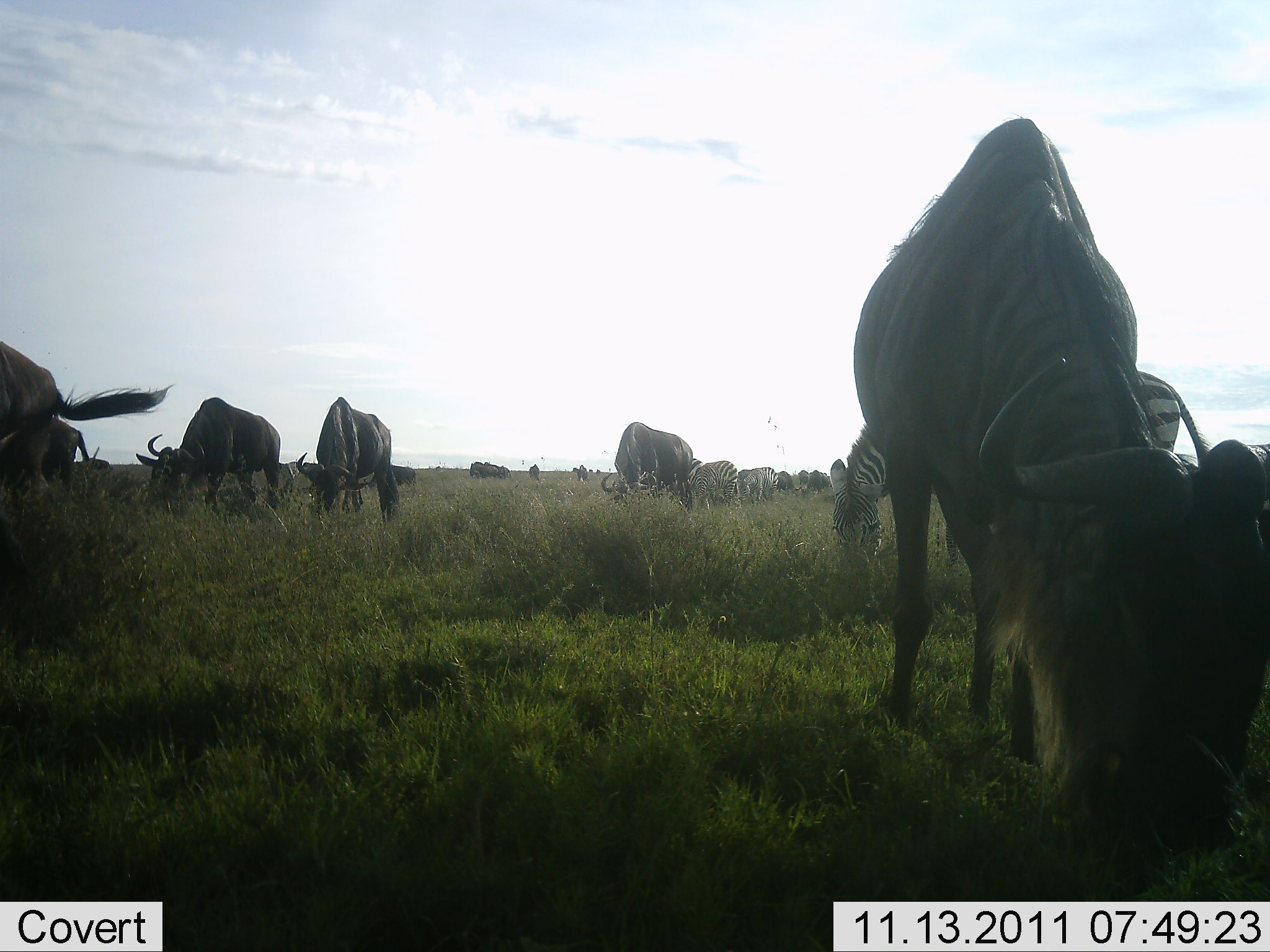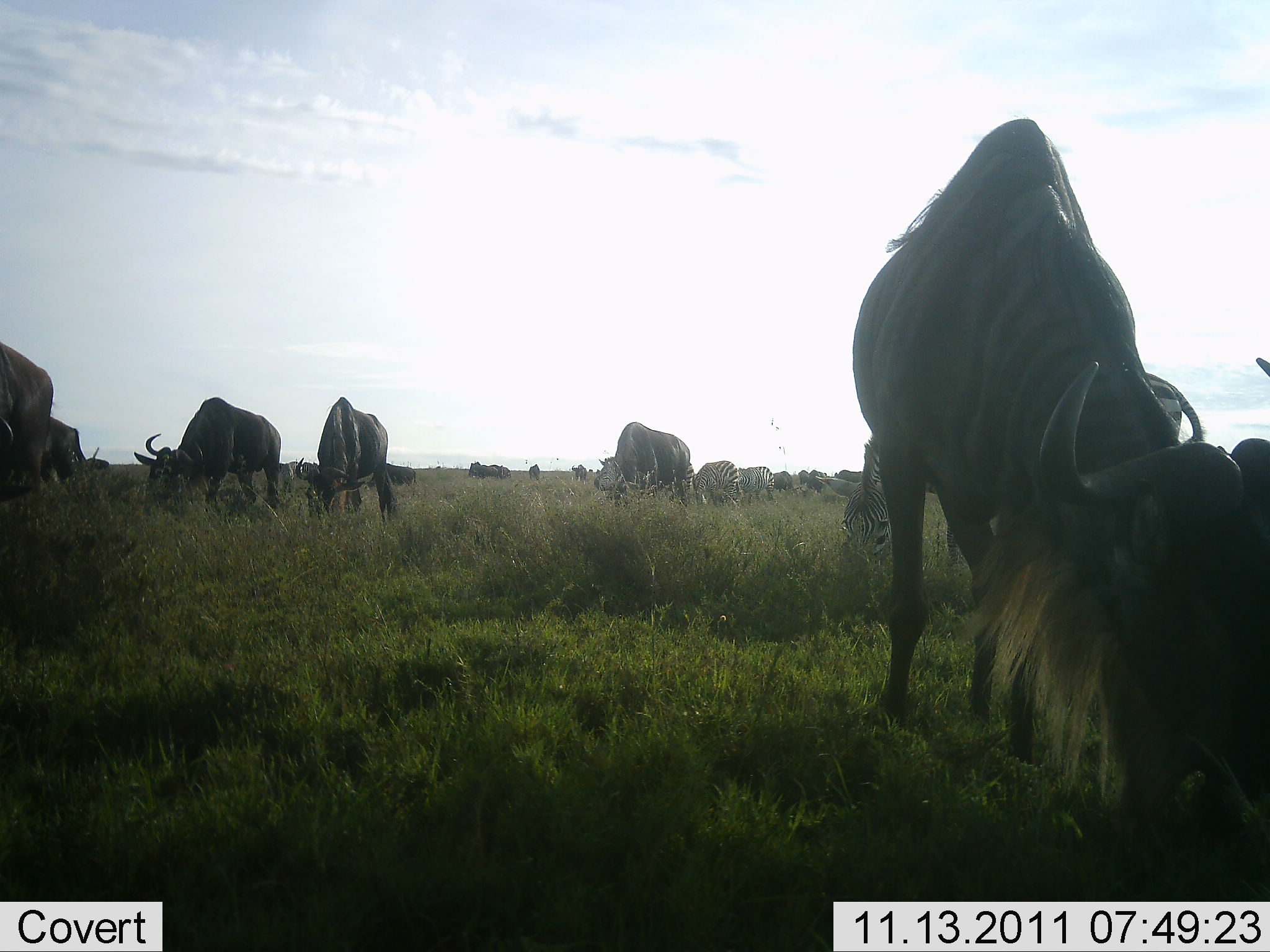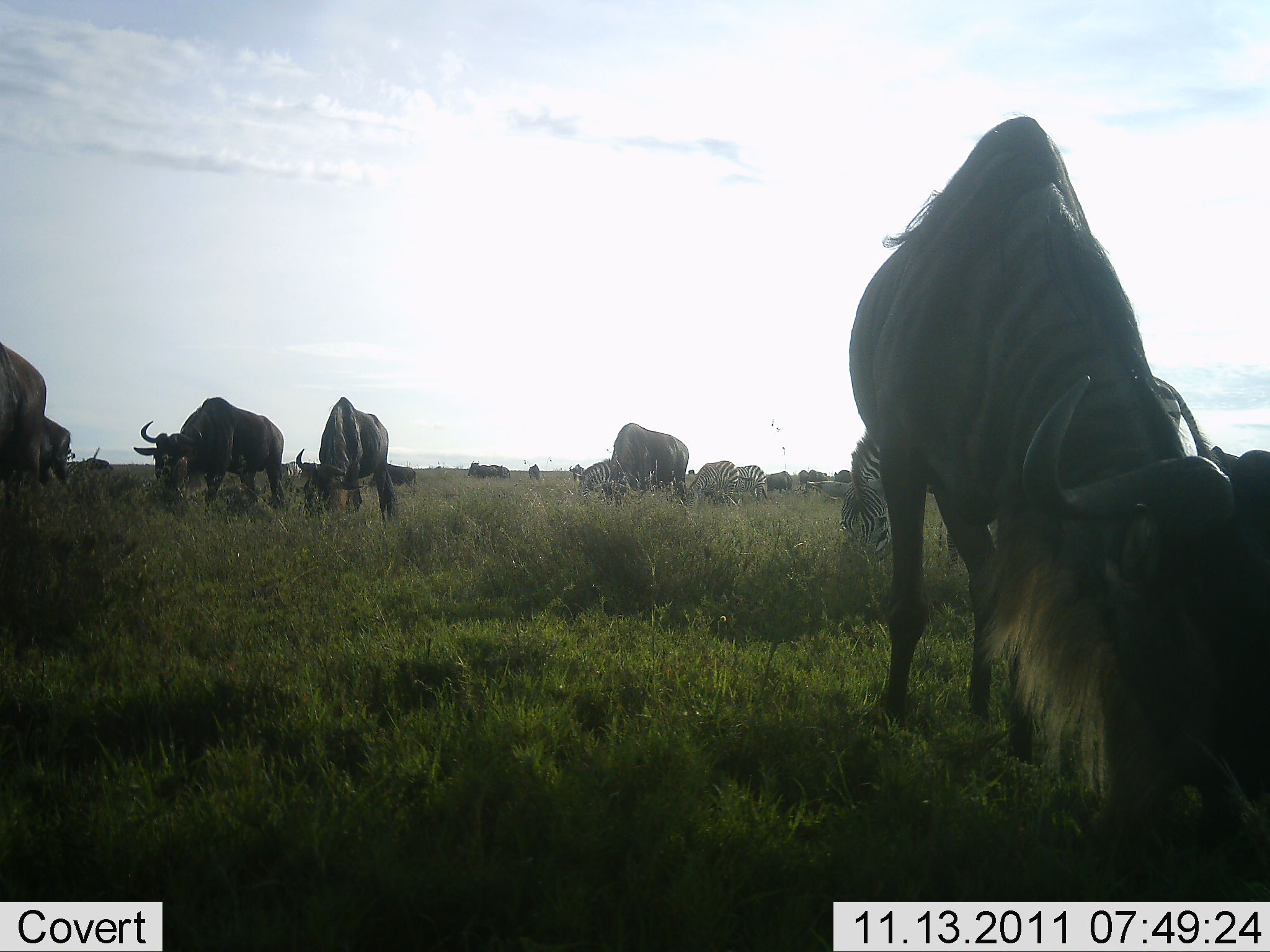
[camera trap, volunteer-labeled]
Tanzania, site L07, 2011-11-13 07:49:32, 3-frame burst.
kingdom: Animalia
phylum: Chordata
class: Mammalia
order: Artiodactyla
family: Bovidae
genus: Connochaetes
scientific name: Connochaetes taurinus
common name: blue wildebeest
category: wildebeest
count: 7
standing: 33%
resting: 0%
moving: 7%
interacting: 0%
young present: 0%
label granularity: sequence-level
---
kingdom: Animalia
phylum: Chordata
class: Mammalia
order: Perissodactyla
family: Equidae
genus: Equus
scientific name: Equus quagga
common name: plains zebra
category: zebra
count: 4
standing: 21%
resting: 0%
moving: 0%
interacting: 0%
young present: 0%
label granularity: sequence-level